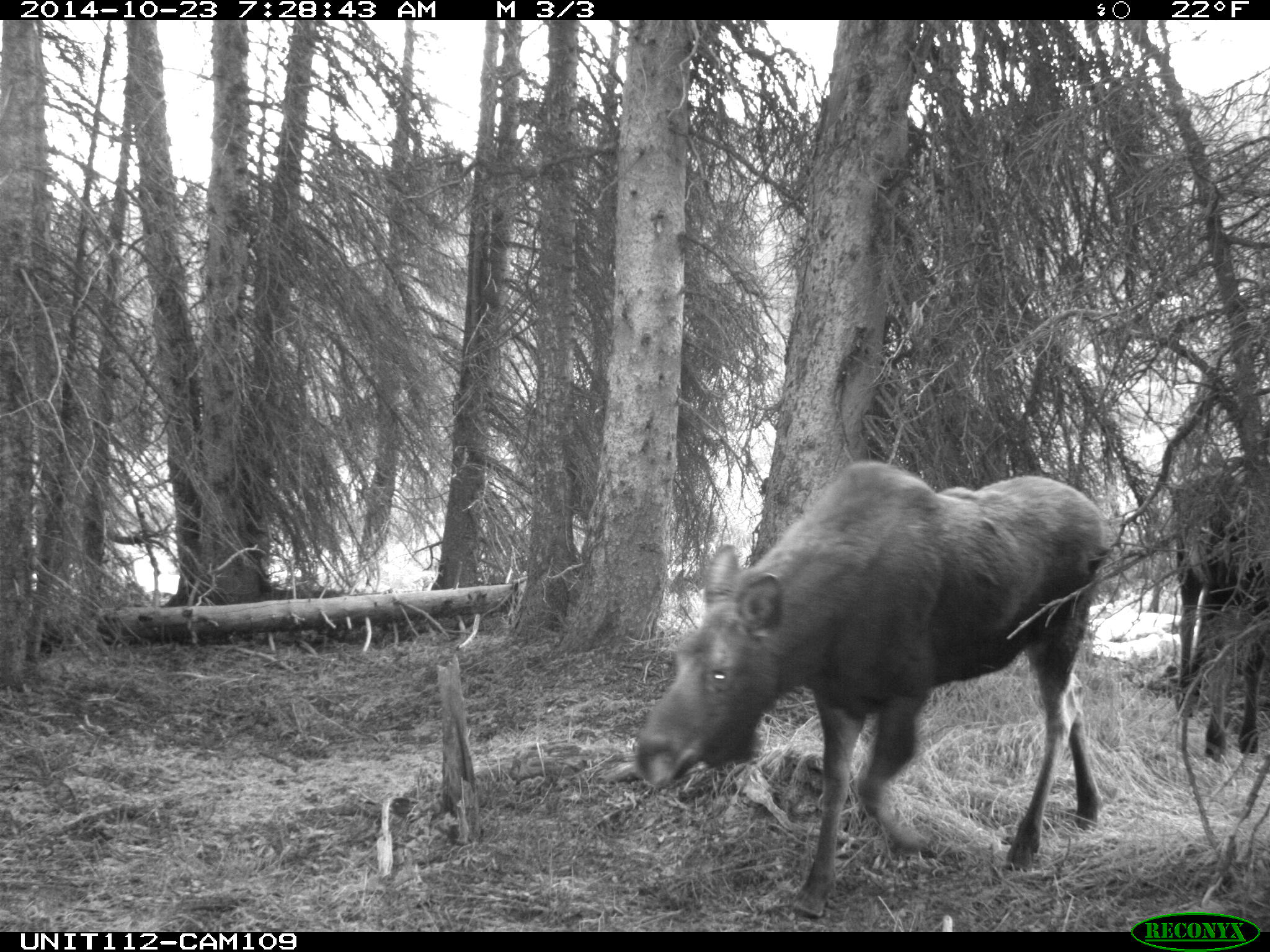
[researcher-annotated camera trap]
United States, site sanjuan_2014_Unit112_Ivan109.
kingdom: Animalia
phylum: Chordata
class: Mammalia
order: Artiodactyla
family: Cervidae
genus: Alces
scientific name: Alces alces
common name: moose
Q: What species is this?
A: Alces alces (moose).